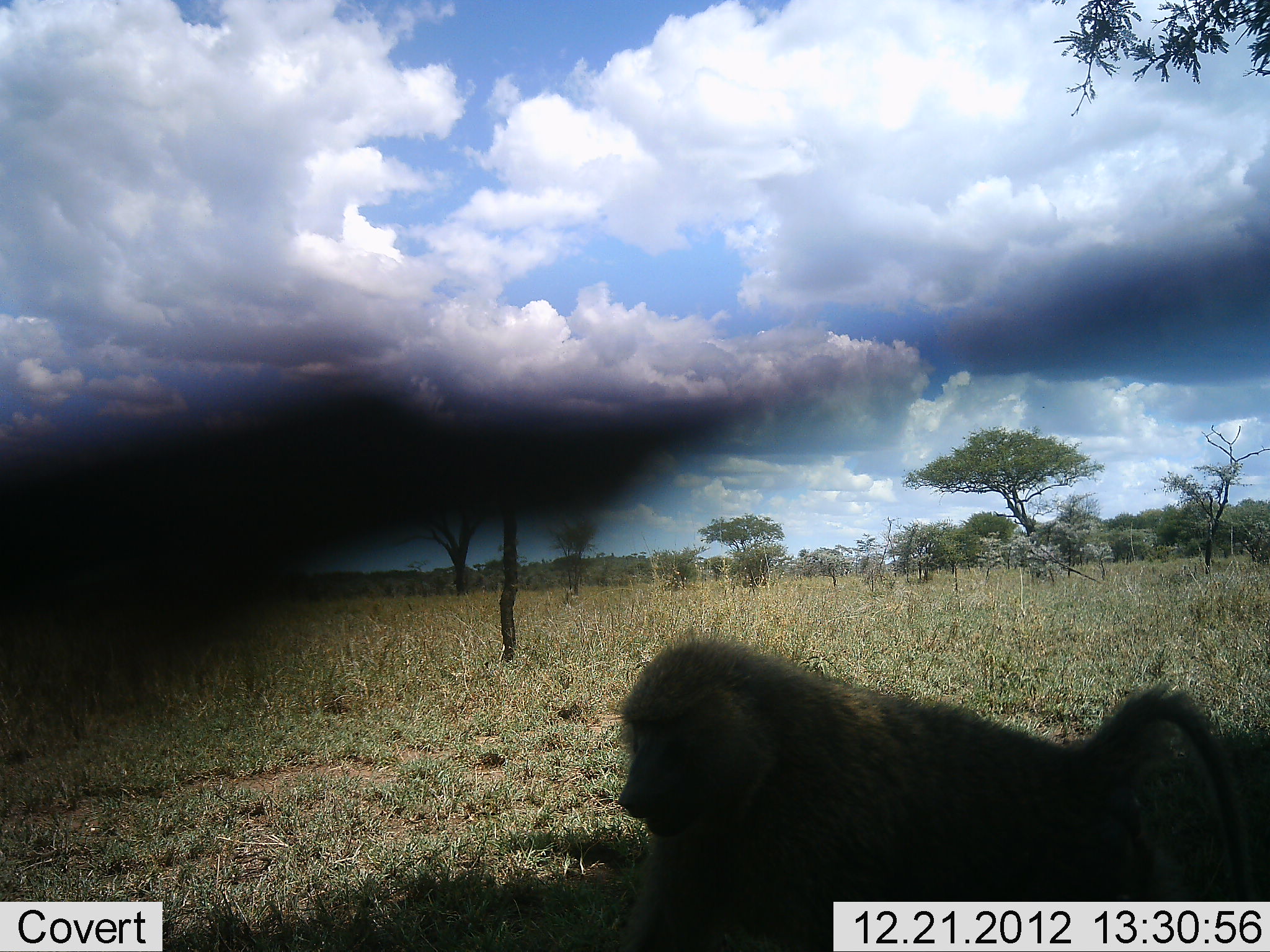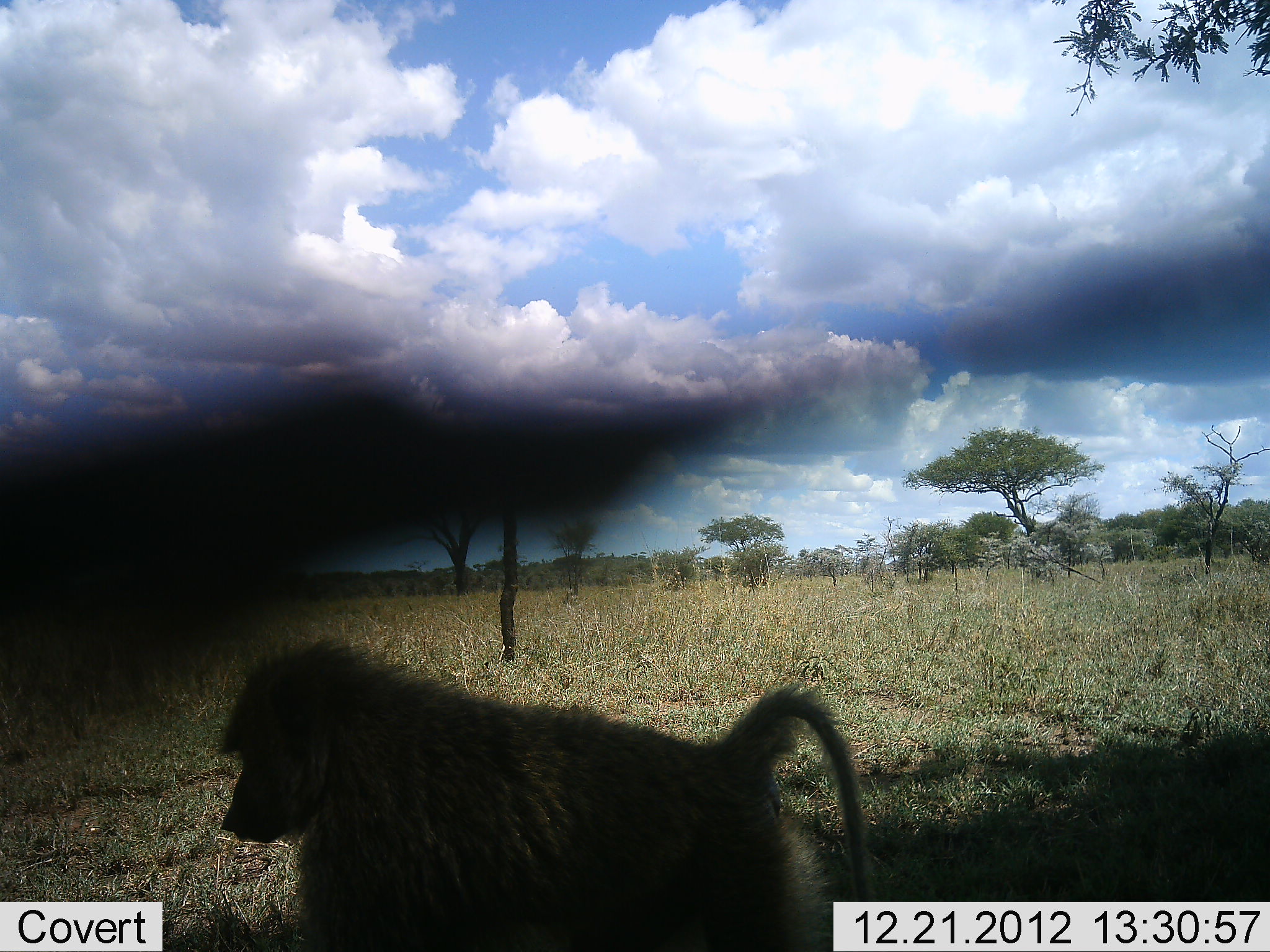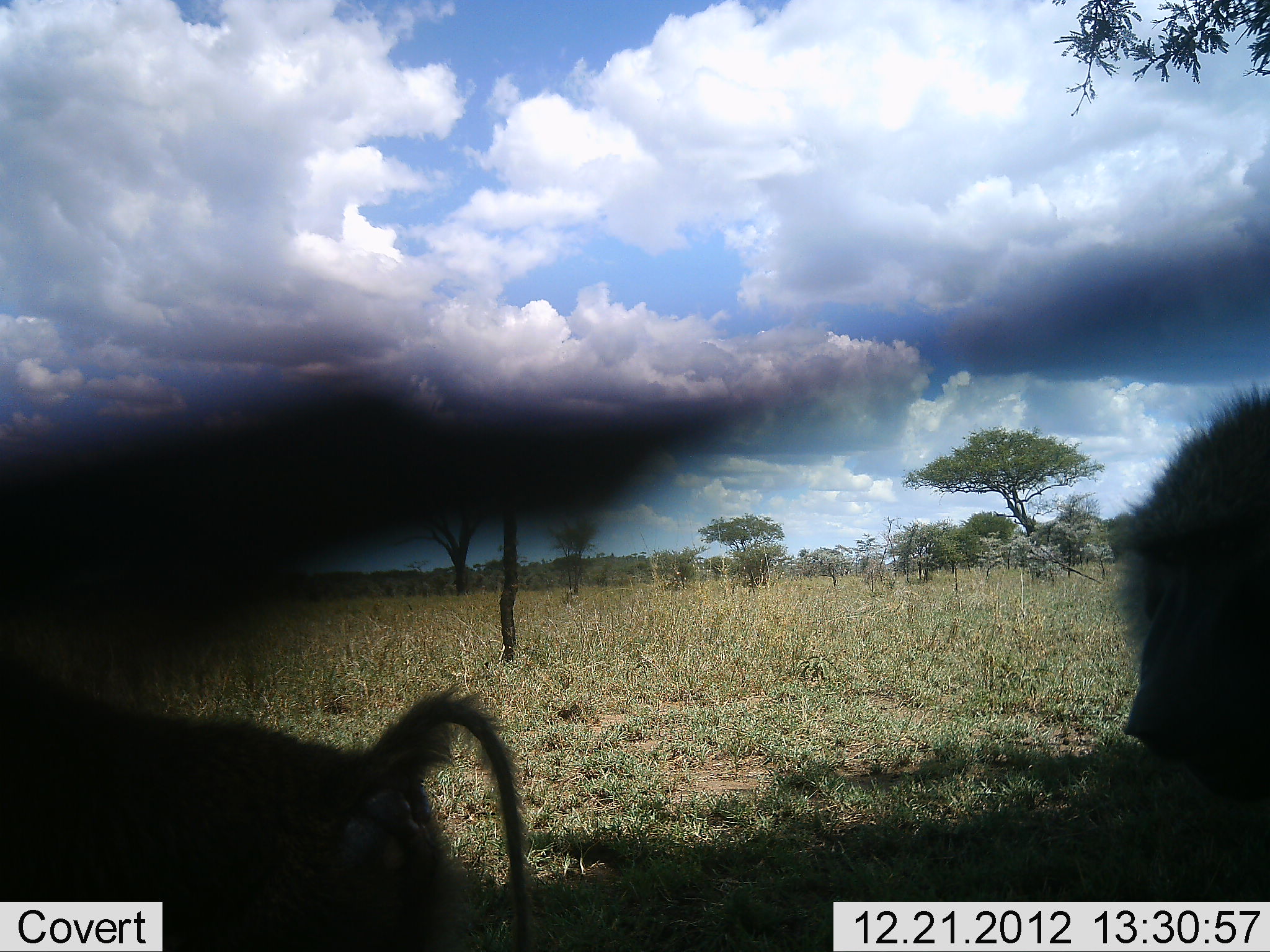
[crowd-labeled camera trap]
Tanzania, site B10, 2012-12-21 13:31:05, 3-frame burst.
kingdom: Animalia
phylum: Chordata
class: Mammalia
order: Primates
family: Cercopithecidae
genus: Papio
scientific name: Papio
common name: baboon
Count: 1.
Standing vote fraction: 5%.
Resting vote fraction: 0%.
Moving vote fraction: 95%.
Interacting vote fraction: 0%.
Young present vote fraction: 0%.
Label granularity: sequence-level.